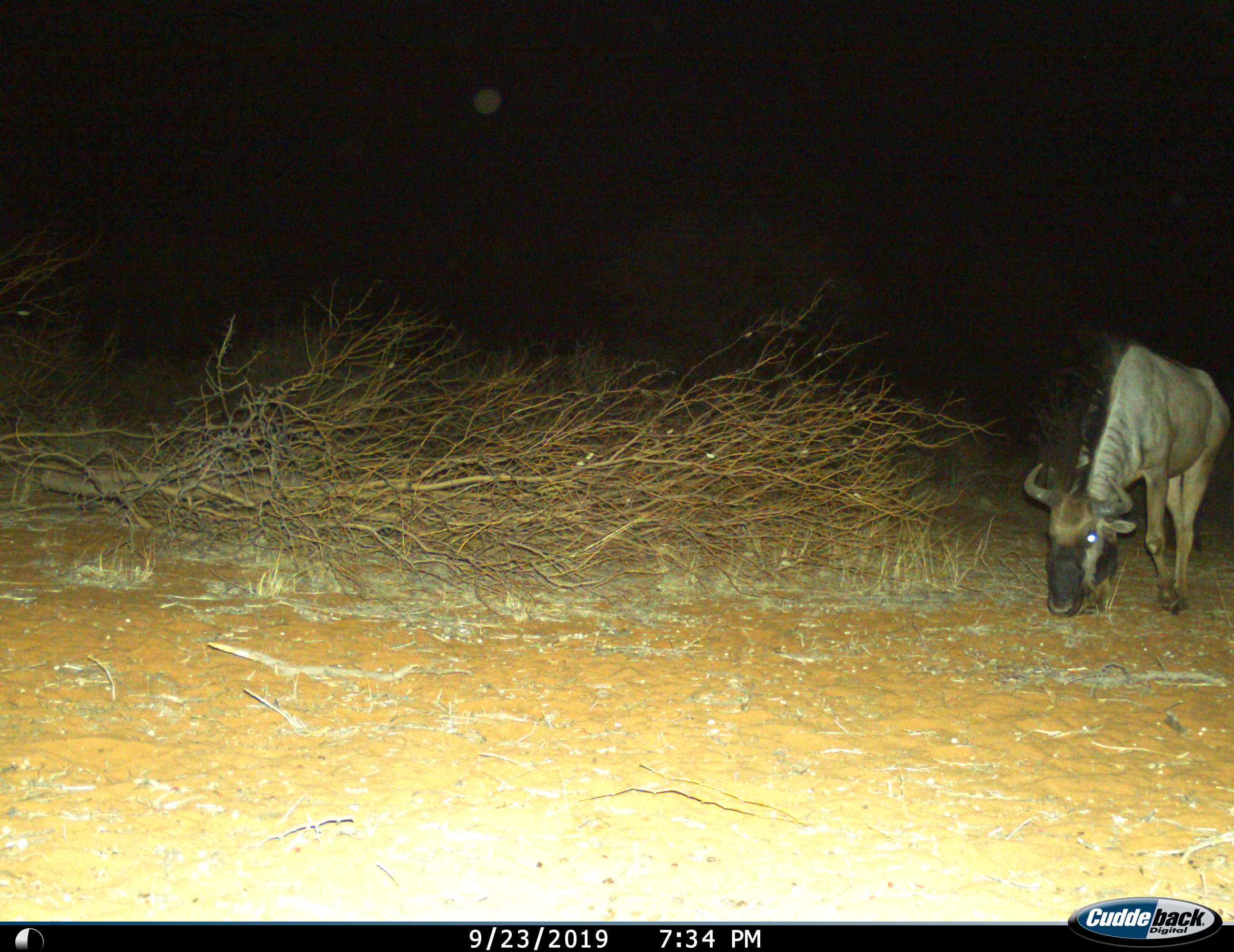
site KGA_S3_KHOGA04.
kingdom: Animalia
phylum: Chordata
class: Mammalia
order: Artiodactyla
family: Bovidae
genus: Connochaetes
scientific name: Connochaetes taurinus taurinus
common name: blue wildebeest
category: wildebeestblue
Wildebeestblue (blue wildebeest) (Connochaetes taurinus taurinus), count 1. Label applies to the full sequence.